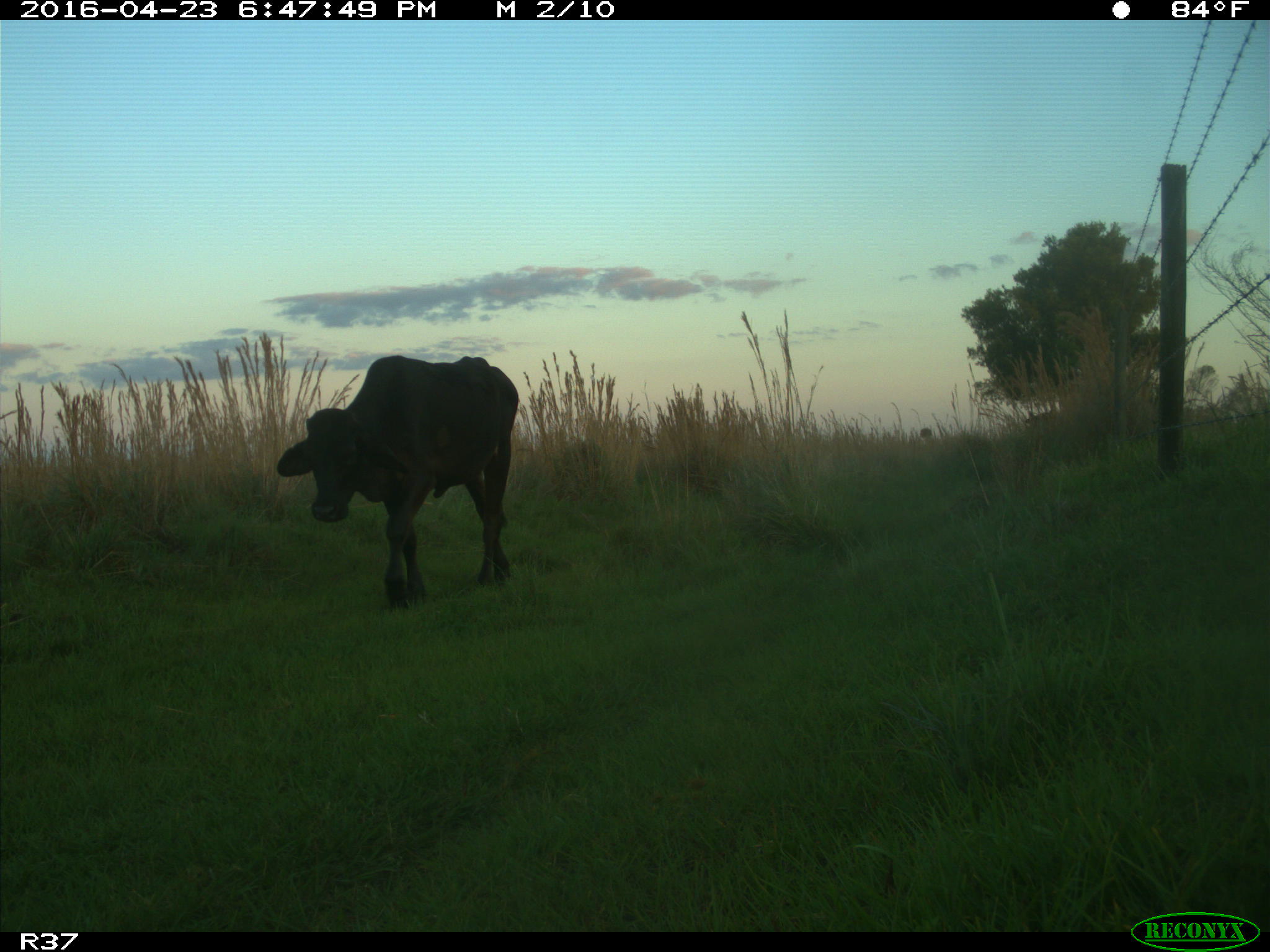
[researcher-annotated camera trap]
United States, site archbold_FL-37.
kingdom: Animalia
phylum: Chordata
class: Mammalia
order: Artiodactyla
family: Bovidae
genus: Bos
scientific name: Bos taurus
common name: domestic cow